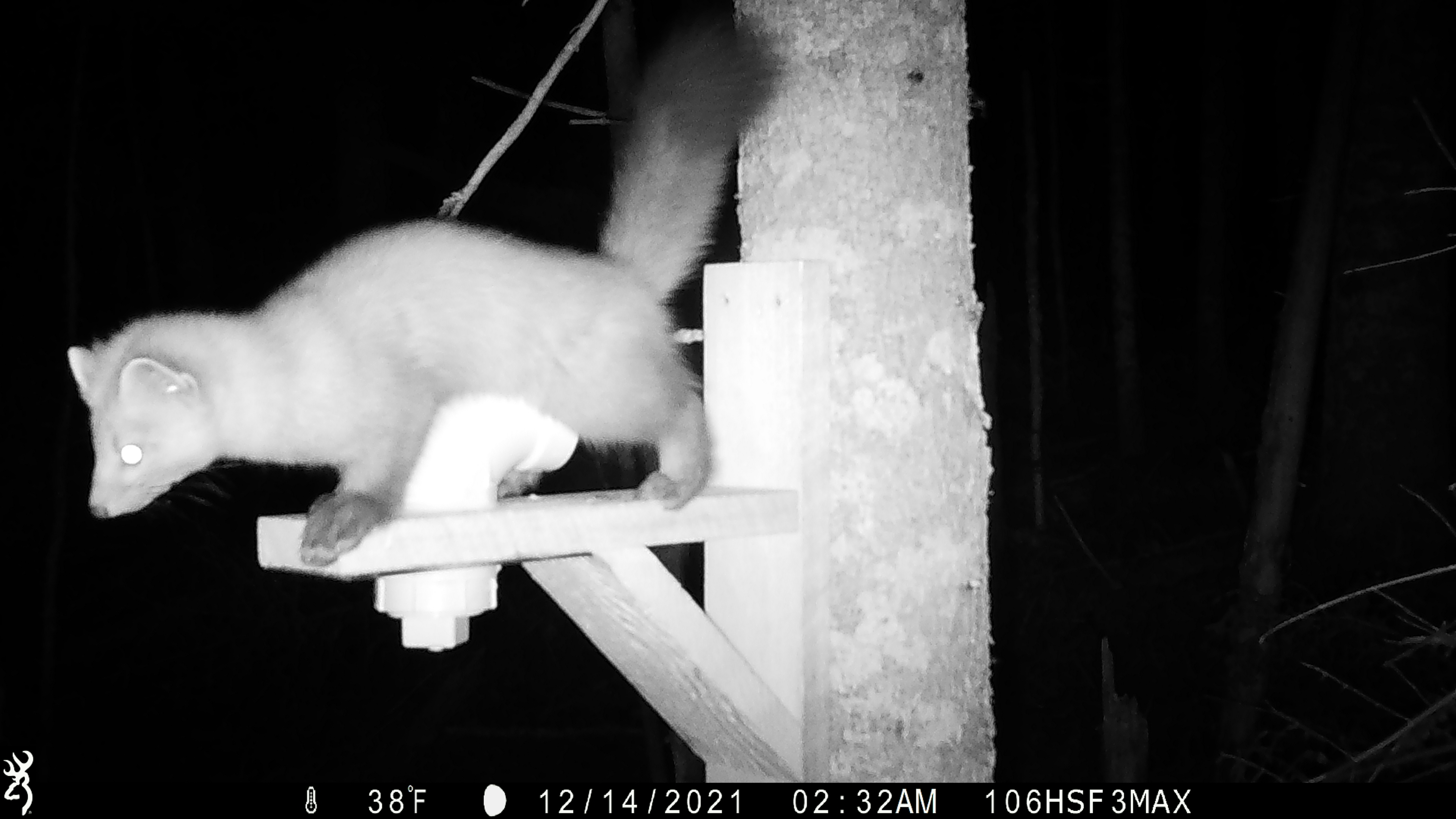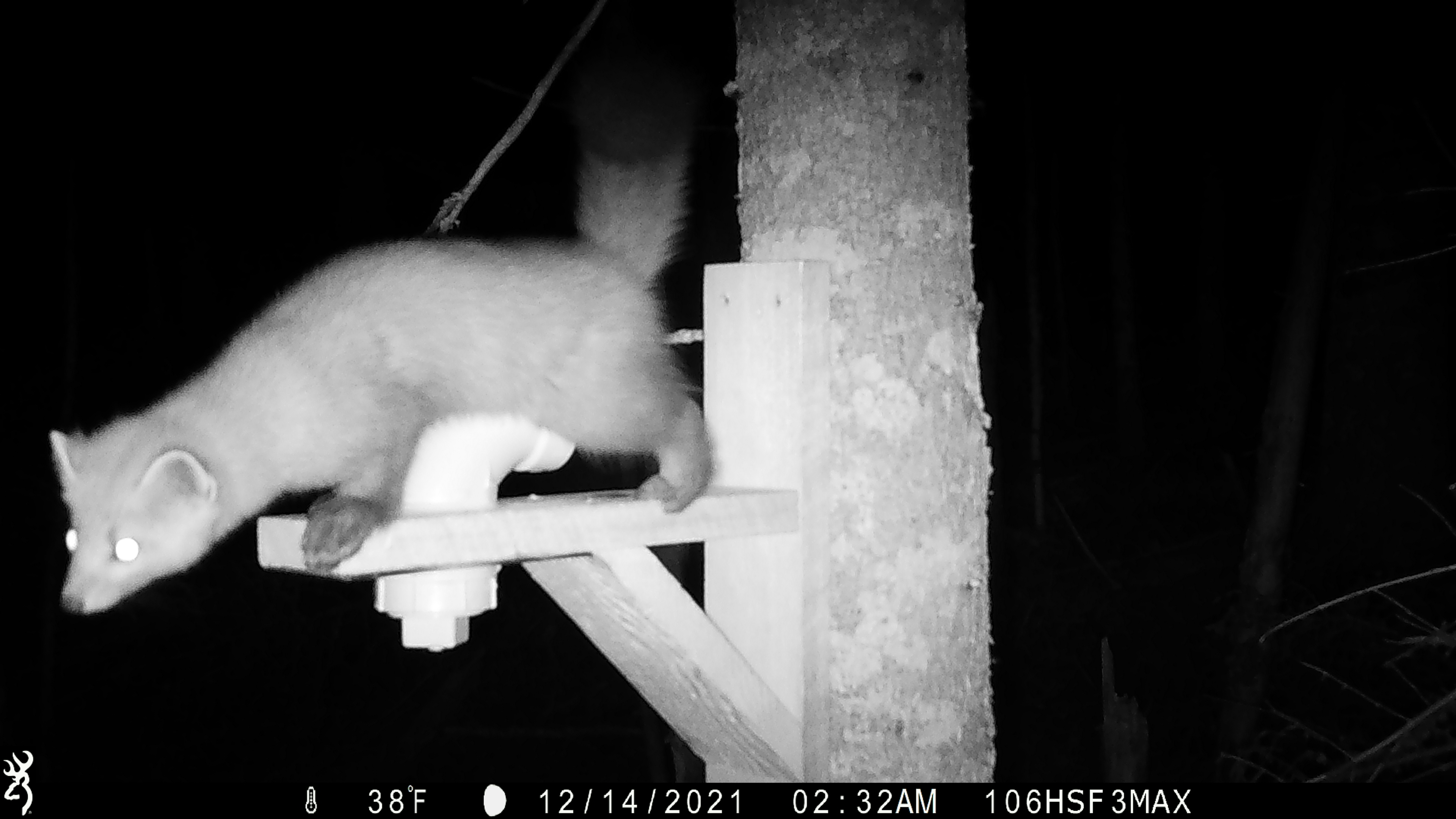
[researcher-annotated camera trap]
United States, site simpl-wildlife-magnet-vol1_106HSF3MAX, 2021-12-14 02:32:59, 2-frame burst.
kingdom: Animalia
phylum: Chordata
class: Mammalia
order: Carnivora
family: Mustelidae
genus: Martes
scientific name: Martes americana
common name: american marten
American marten (Martes americana).